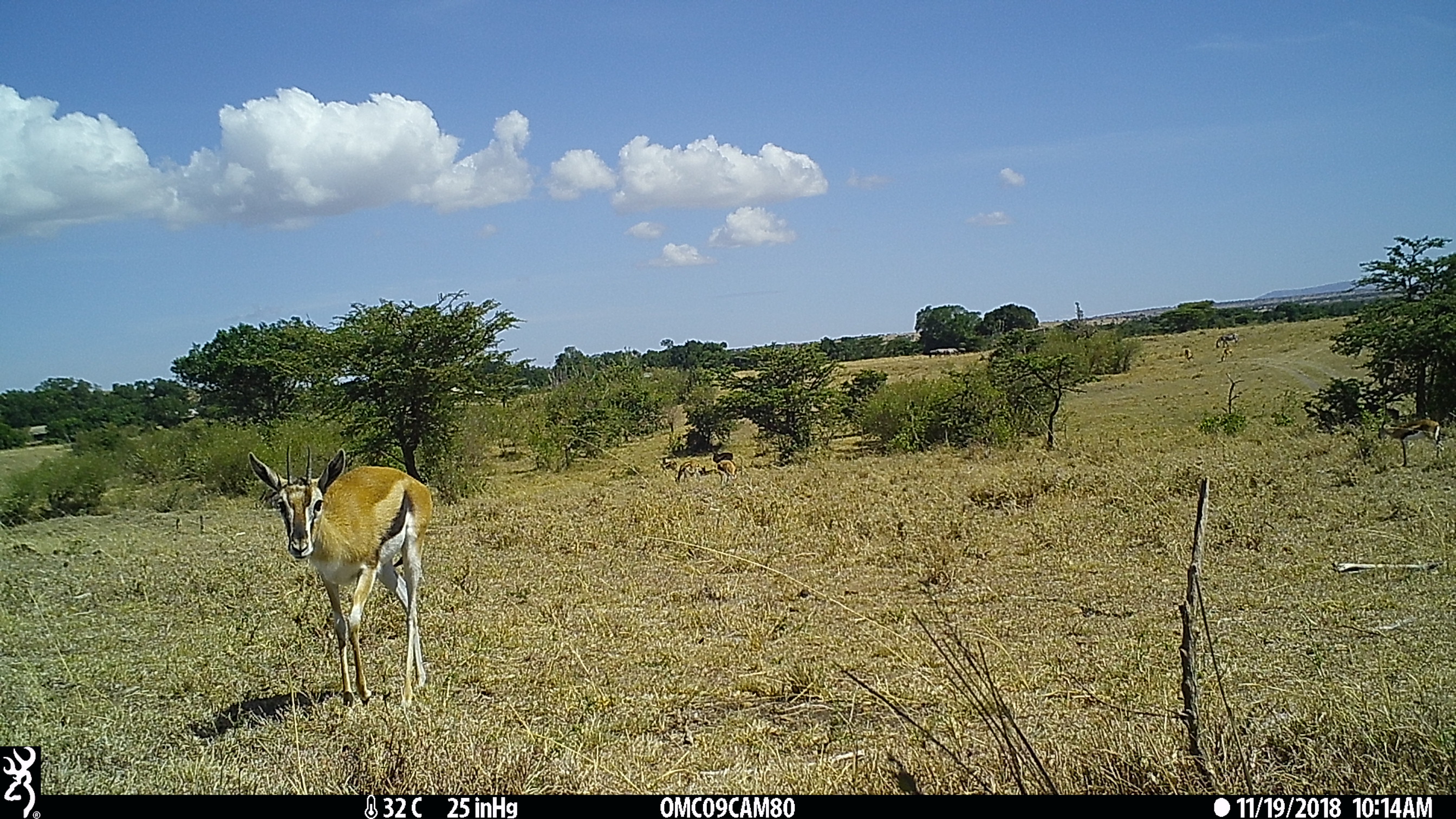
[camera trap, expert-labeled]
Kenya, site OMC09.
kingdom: Animalia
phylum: Chordata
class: Mammalia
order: Artiodactyla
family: Bovidae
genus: Eudorcas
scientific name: Eudorcas thomsonii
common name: thomon's gazelle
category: gazelle thomsons